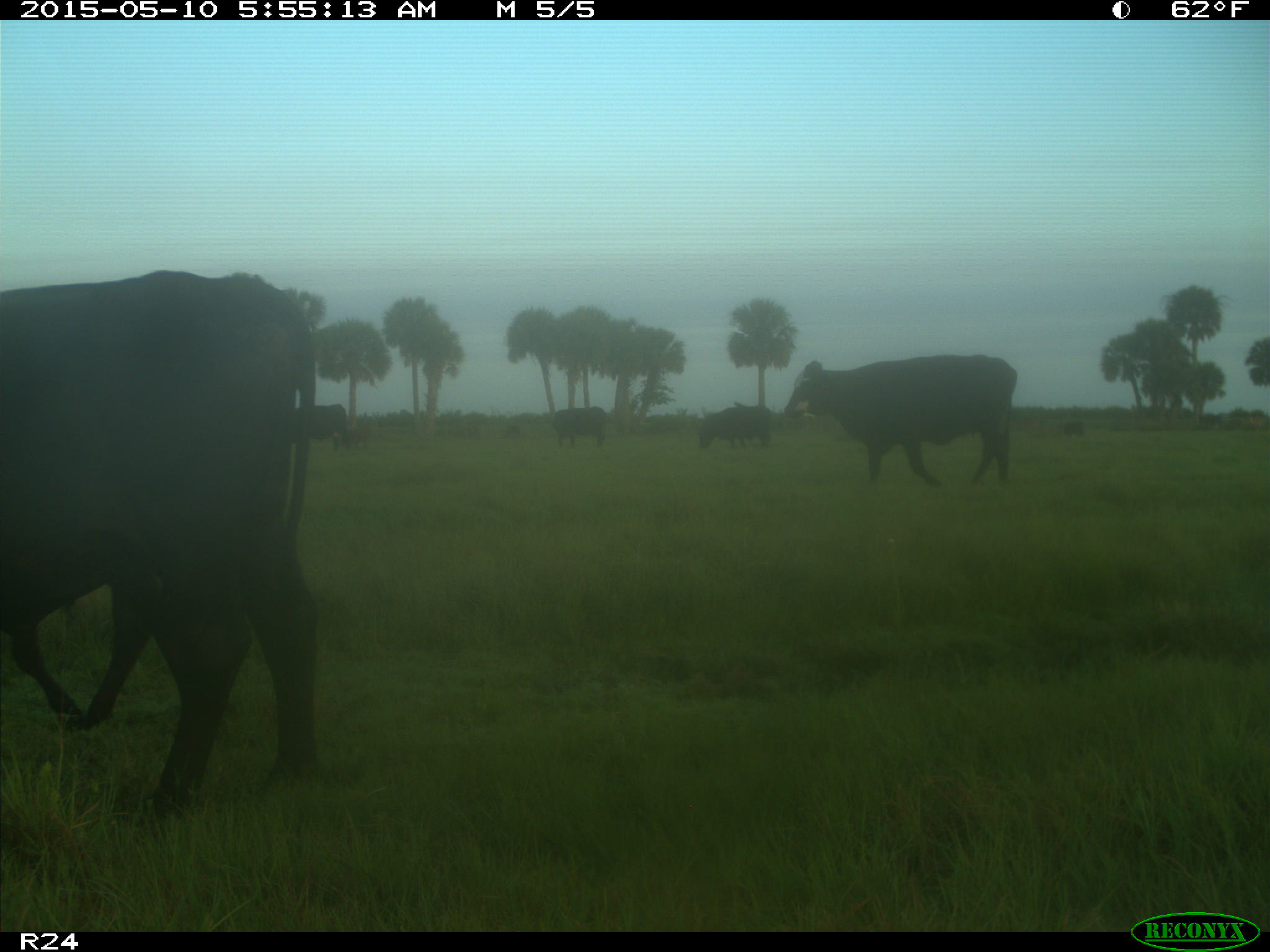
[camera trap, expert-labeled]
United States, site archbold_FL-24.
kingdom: Animalia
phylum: Chordata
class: Mammalia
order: Artiodactyla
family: Bovidae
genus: Bos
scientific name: Bos taurus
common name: domestic cow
Bos taurus (domestic cow).